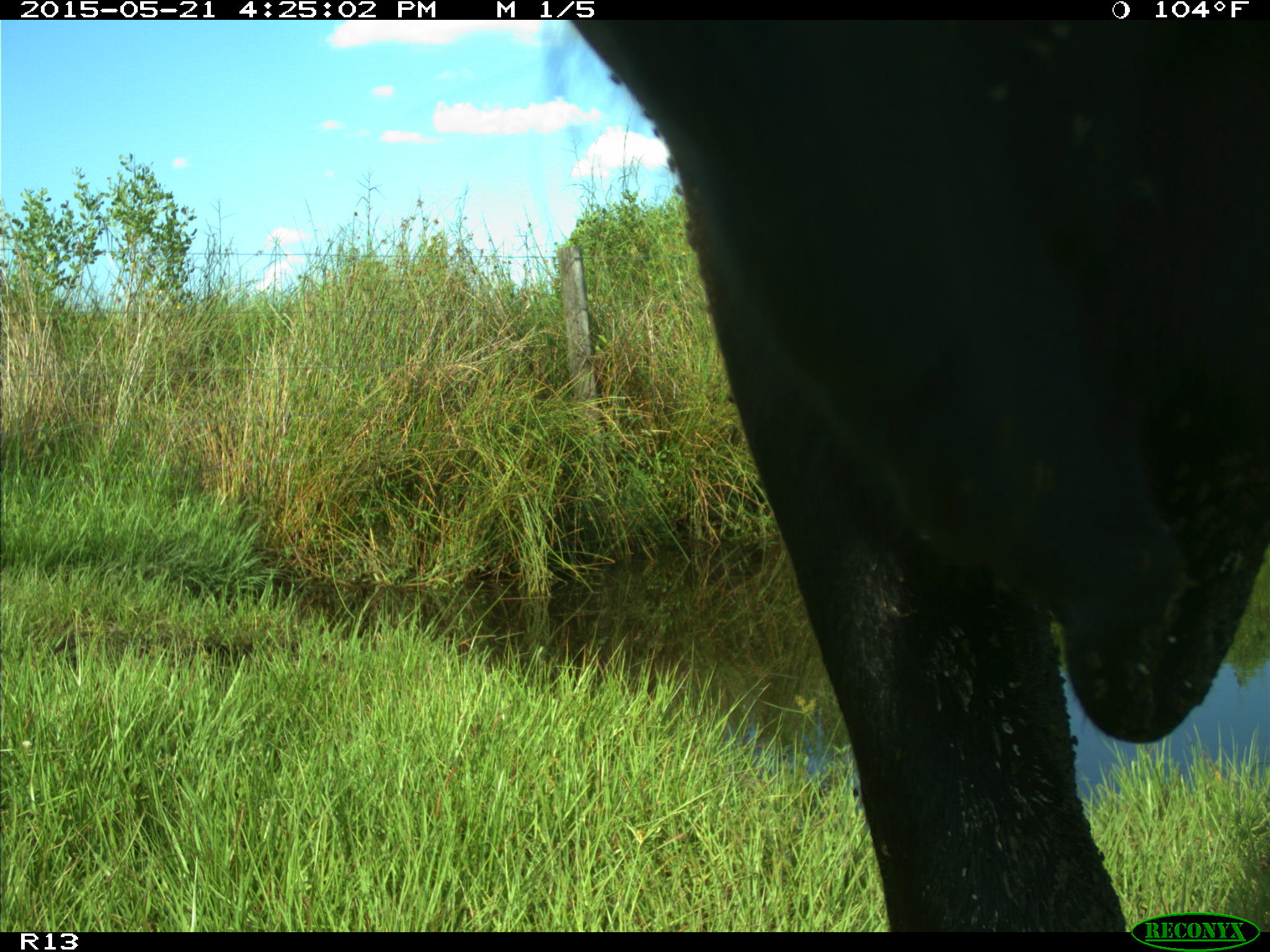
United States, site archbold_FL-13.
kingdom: Animalia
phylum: Chordata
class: Mammalia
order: Artiodactyla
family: Bovidae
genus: Bos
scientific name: Bos taurus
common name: domestic cow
Bos taurus (domestic cow).